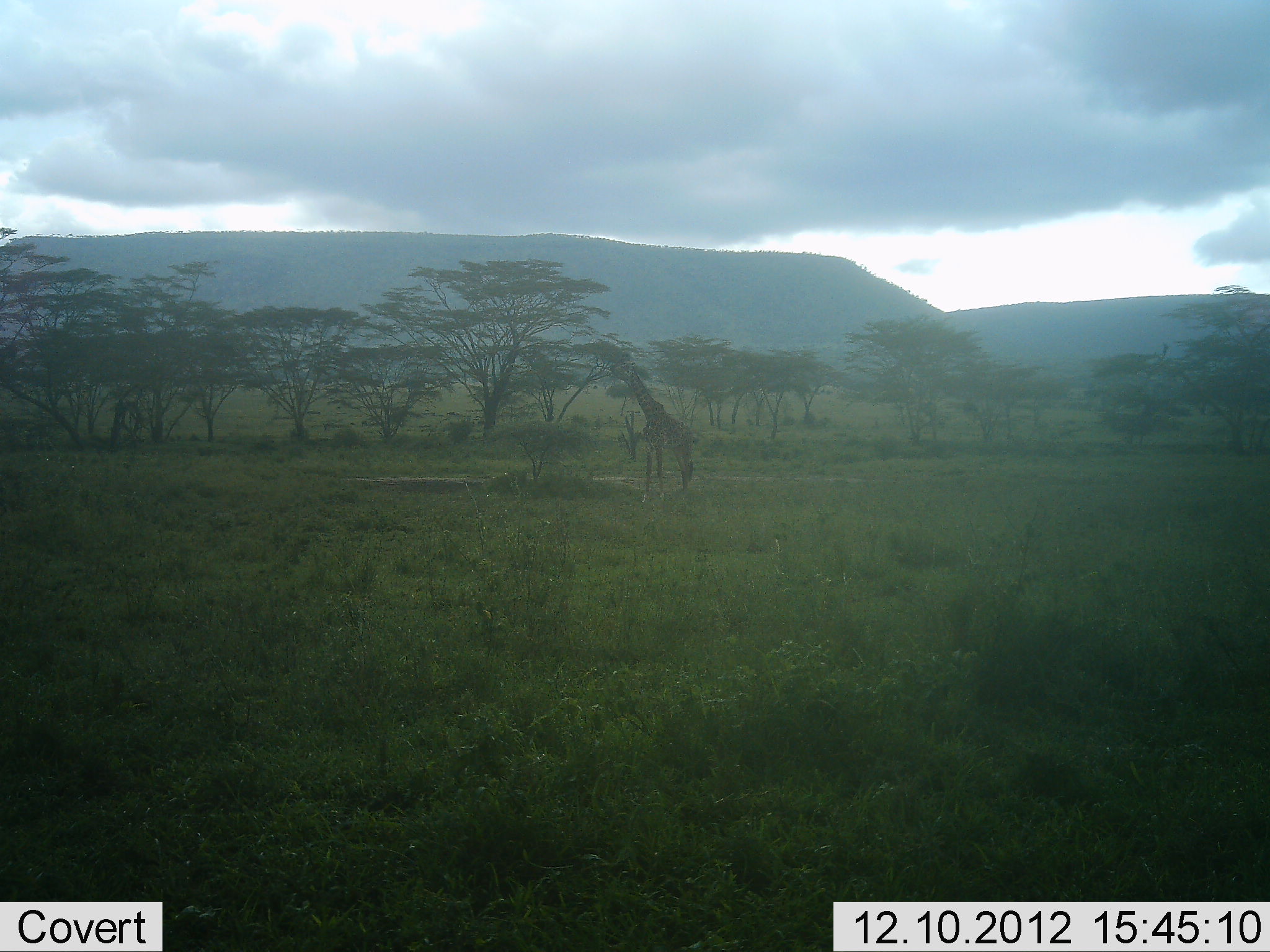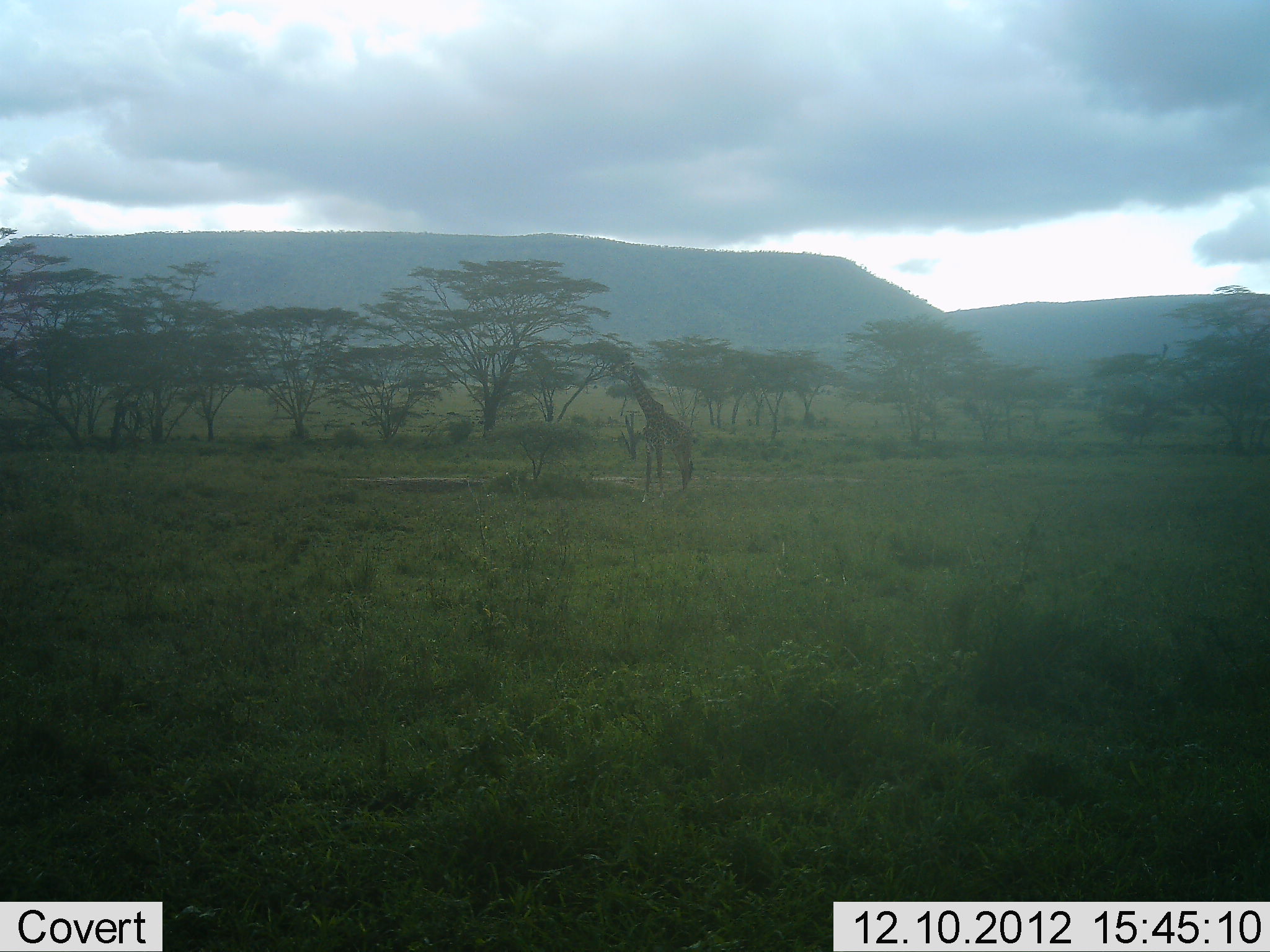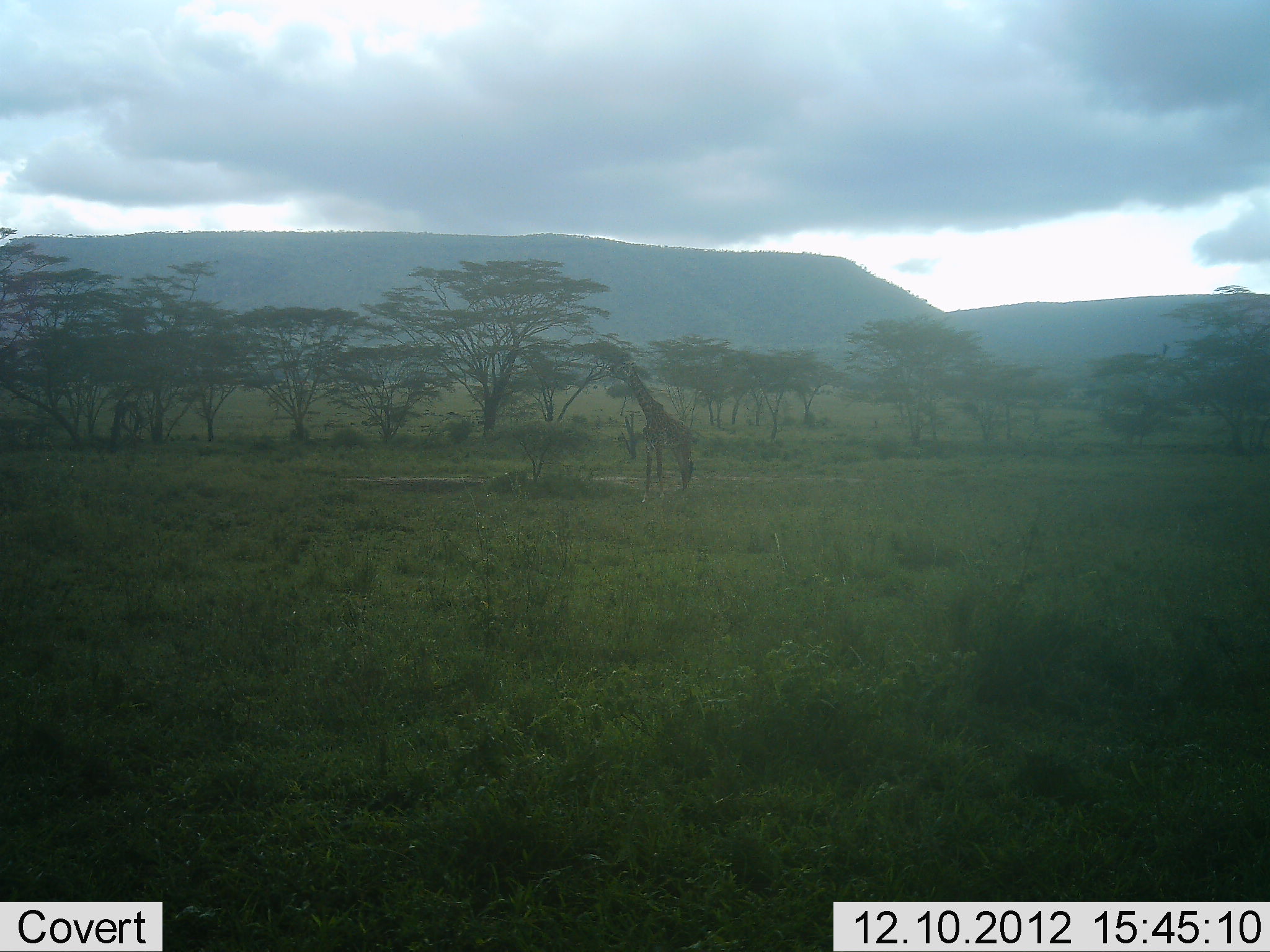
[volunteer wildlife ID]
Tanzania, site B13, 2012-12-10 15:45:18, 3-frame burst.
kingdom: Animalia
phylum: Chordata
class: Mammalia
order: Artiodactyla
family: Giraffidae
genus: Giraffa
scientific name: Giraffa camelopardalis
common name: giraffe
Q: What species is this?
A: Giraffe (Giraffa camelopardalis).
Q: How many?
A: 1.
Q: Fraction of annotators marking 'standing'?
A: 60%.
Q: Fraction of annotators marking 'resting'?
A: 0%.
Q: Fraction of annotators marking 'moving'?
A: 0%.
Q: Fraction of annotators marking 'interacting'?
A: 0%.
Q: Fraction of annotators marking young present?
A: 0%.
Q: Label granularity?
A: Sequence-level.